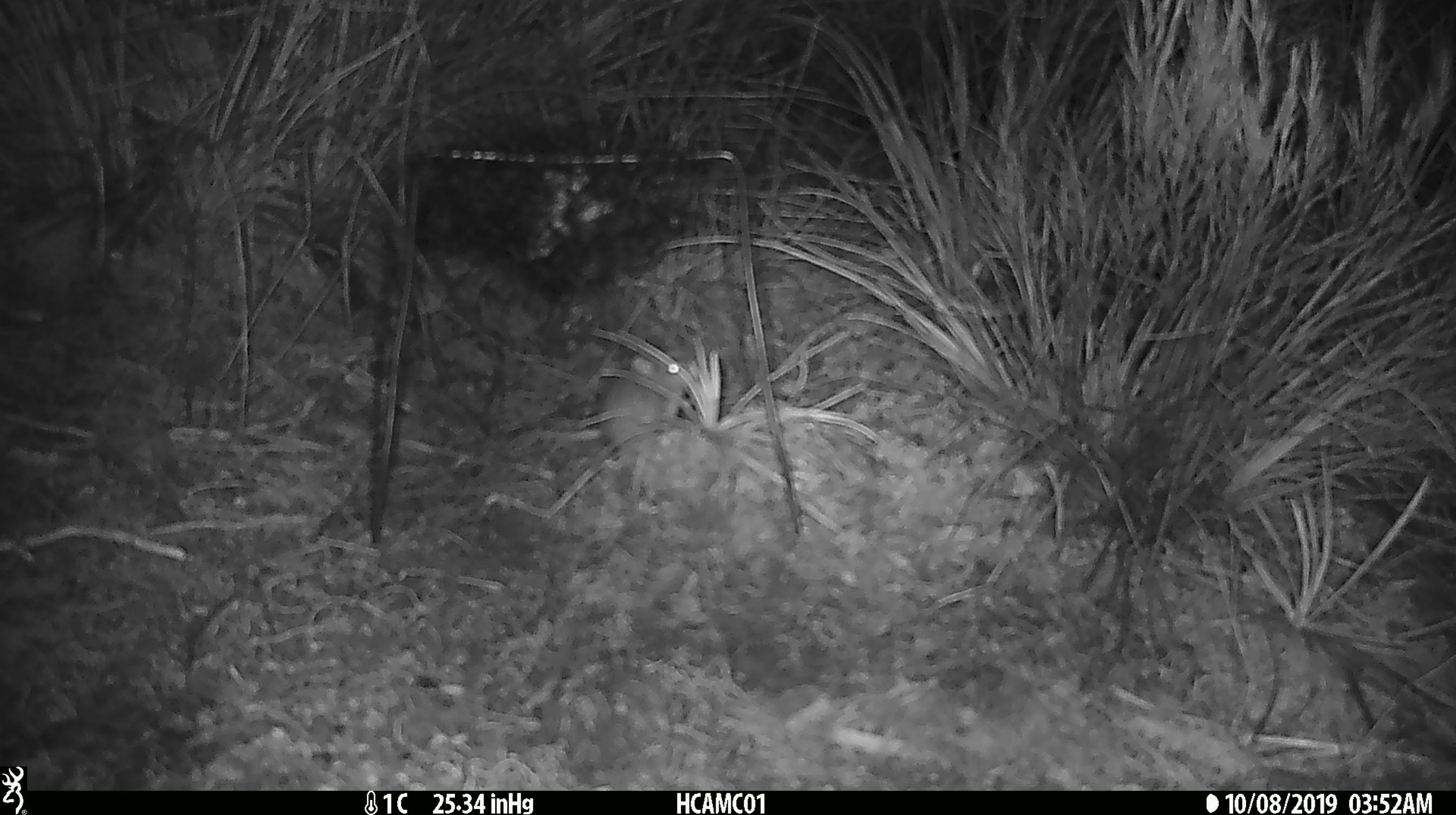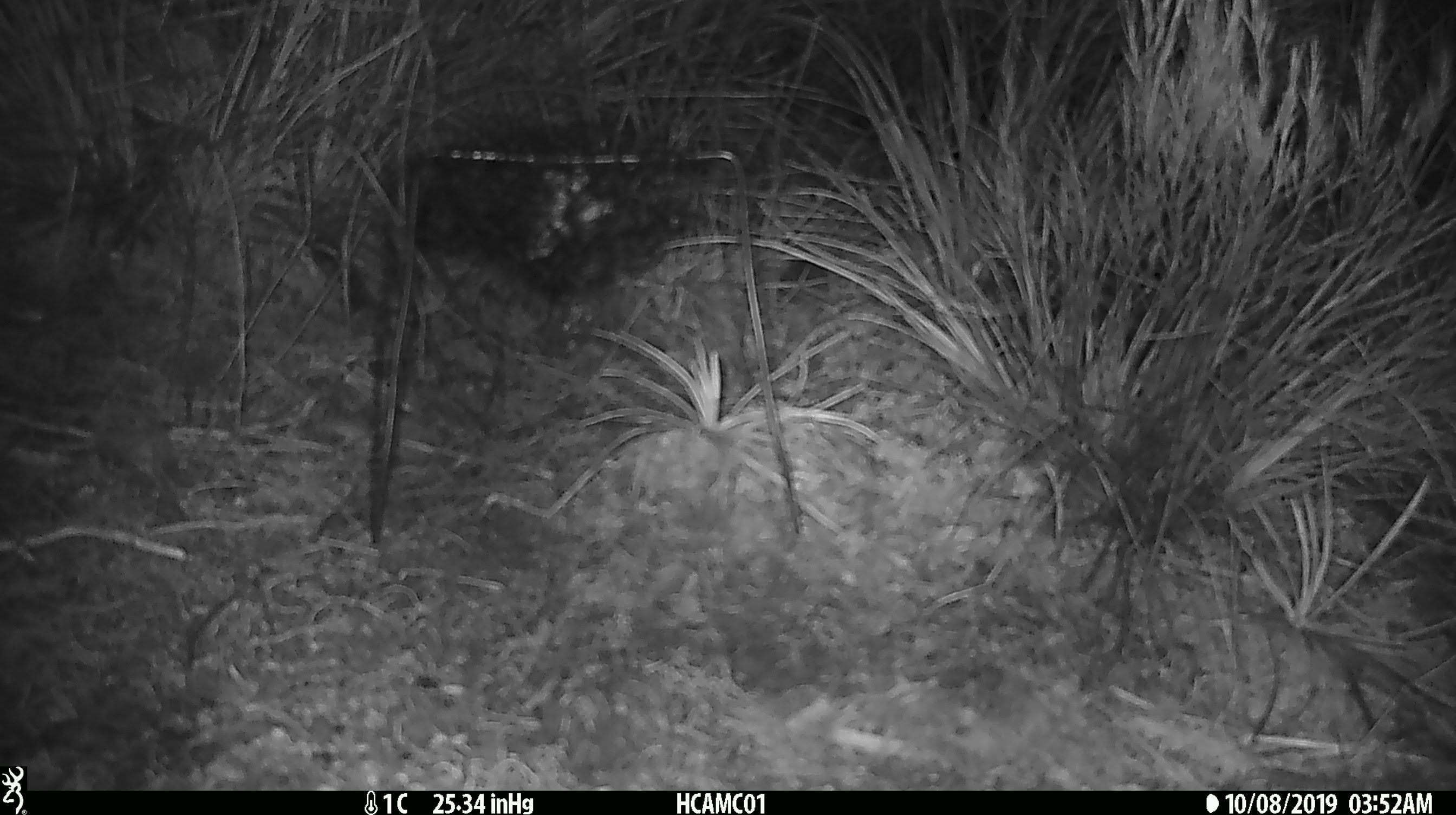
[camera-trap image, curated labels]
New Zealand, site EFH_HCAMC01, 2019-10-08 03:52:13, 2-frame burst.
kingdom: Animalia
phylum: Chordata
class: Mammalia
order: Rodentia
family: Muridae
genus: Mus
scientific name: Mus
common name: mouse